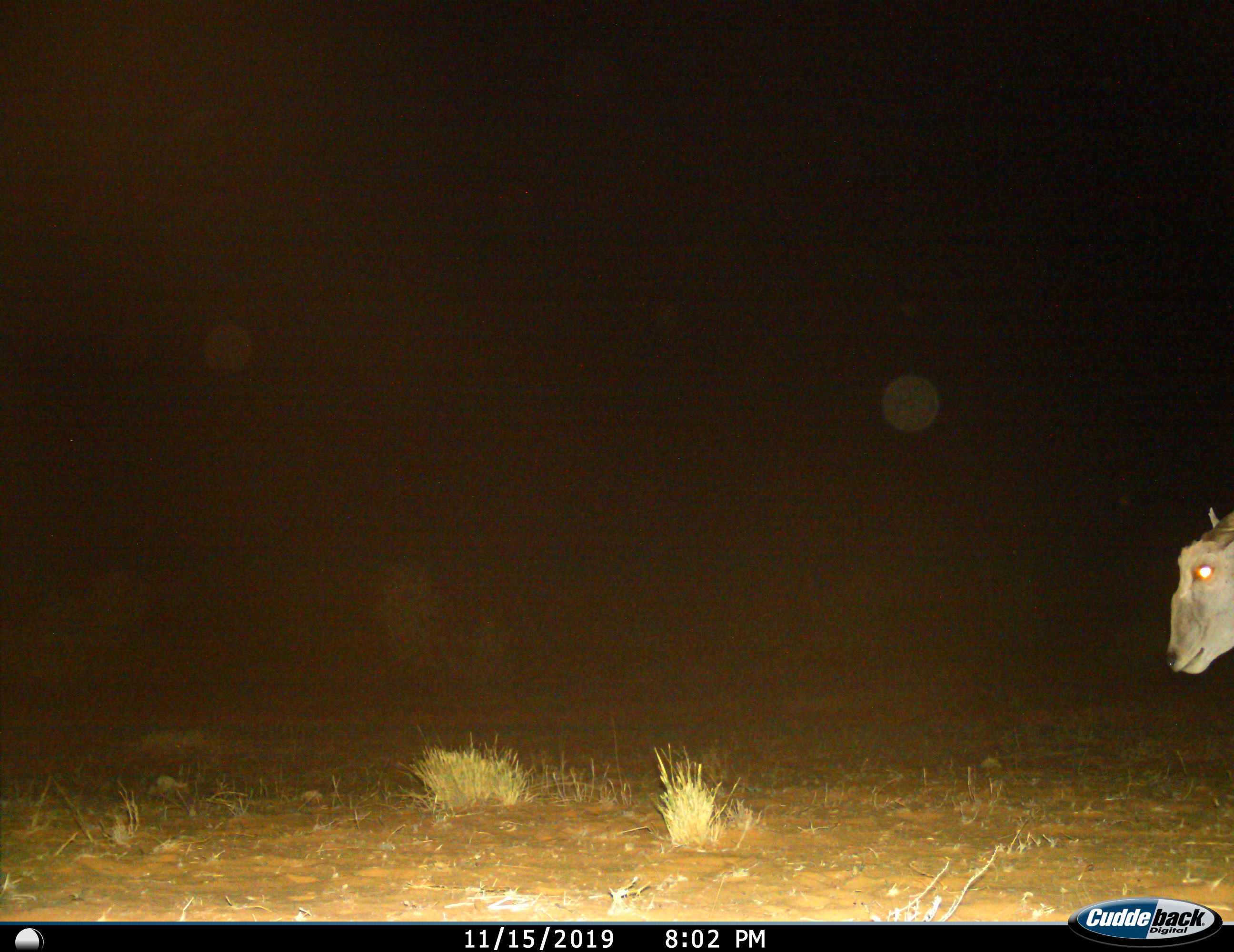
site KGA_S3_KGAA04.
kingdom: Animalia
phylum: Chordata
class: Mammalia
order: Artiodactyla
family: Bovidae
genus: Tragelaphus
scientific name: Tragelaphus oryx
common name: eland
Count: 1.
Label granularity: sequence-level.